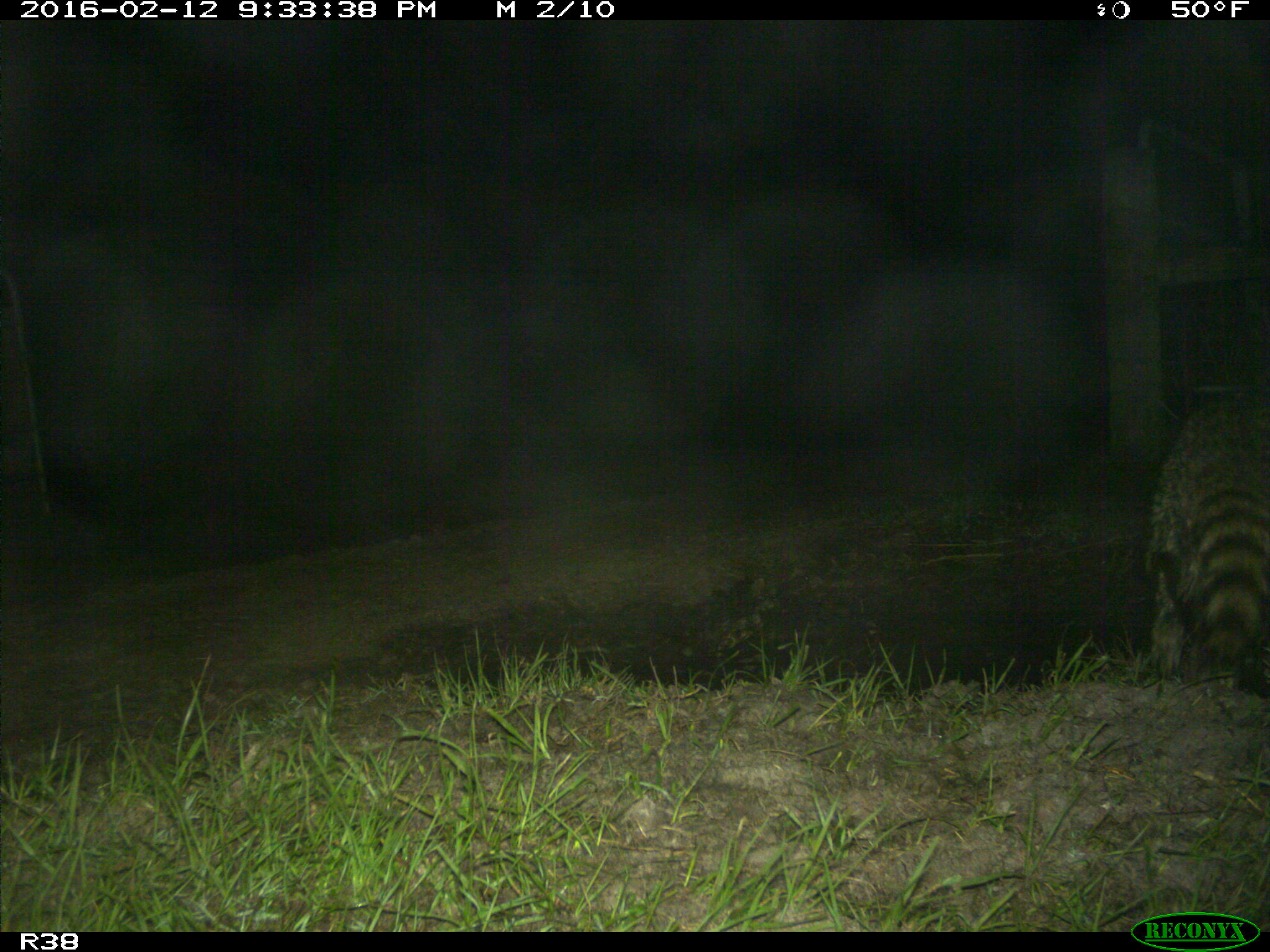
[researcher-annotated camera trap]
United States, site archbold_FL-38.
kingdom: Animalia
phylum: Chordata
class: Mammalia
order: Carnivora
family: Procyonidae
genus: Procyon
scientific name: Procyon lotor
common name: common raccoon